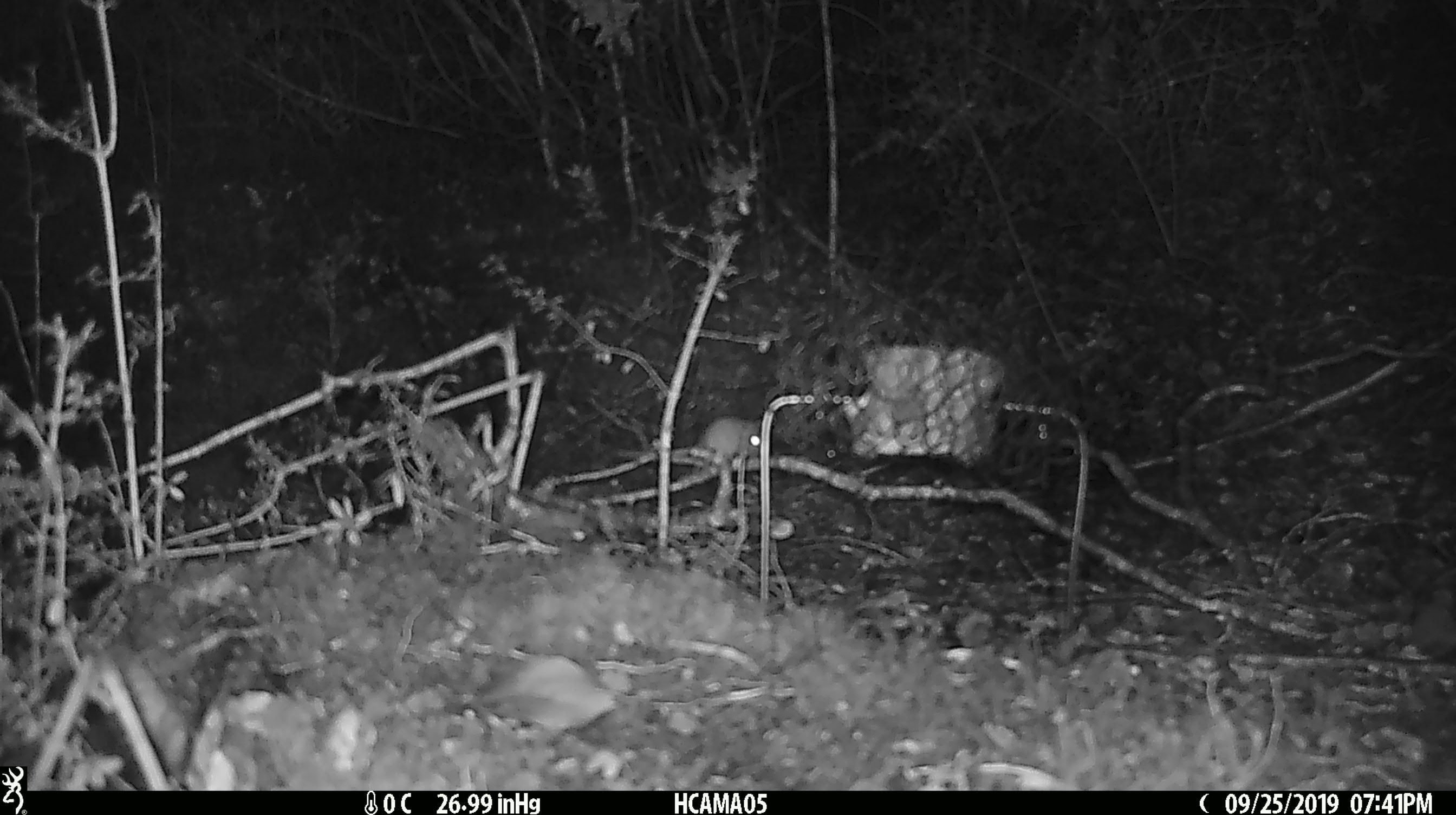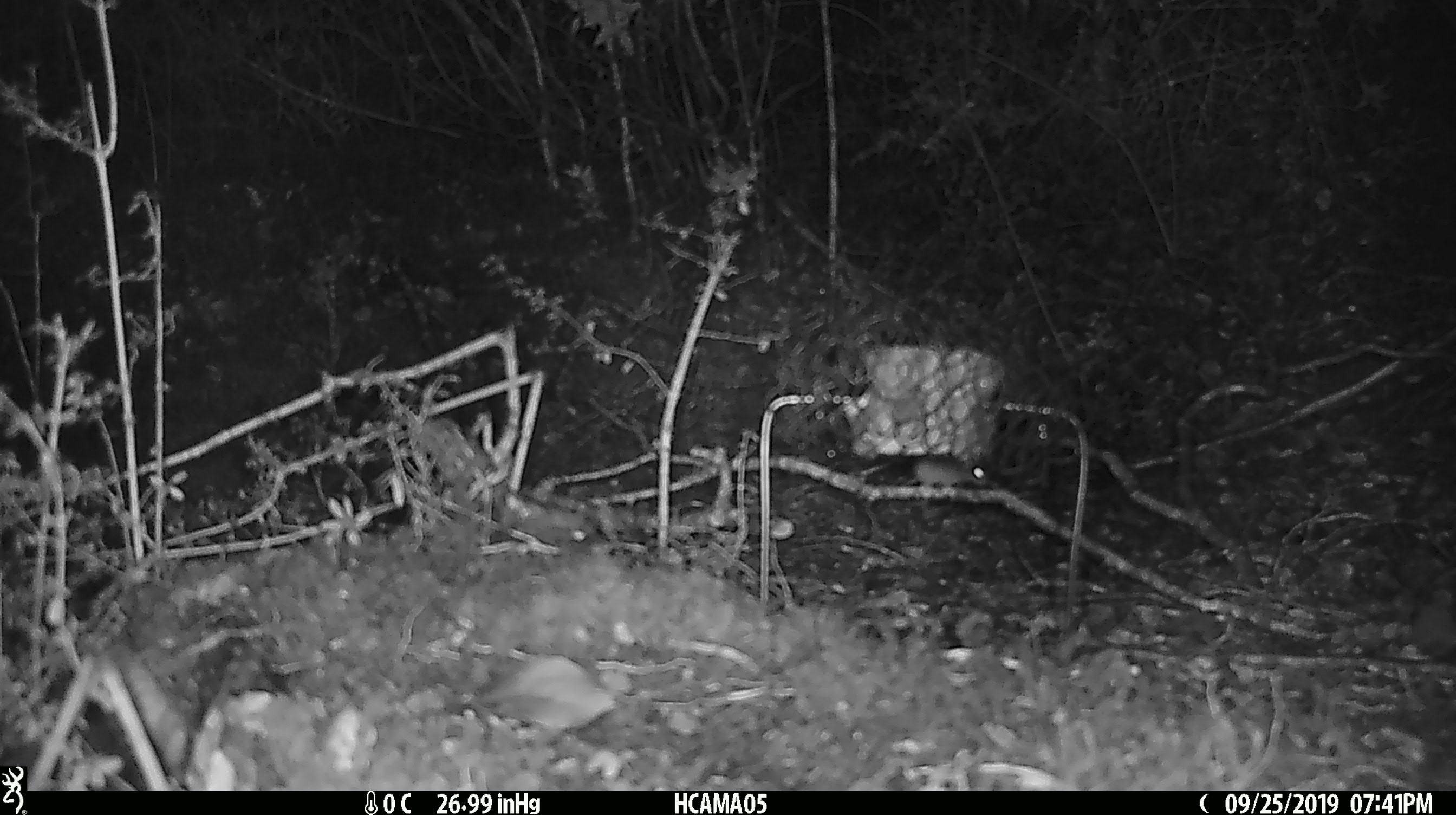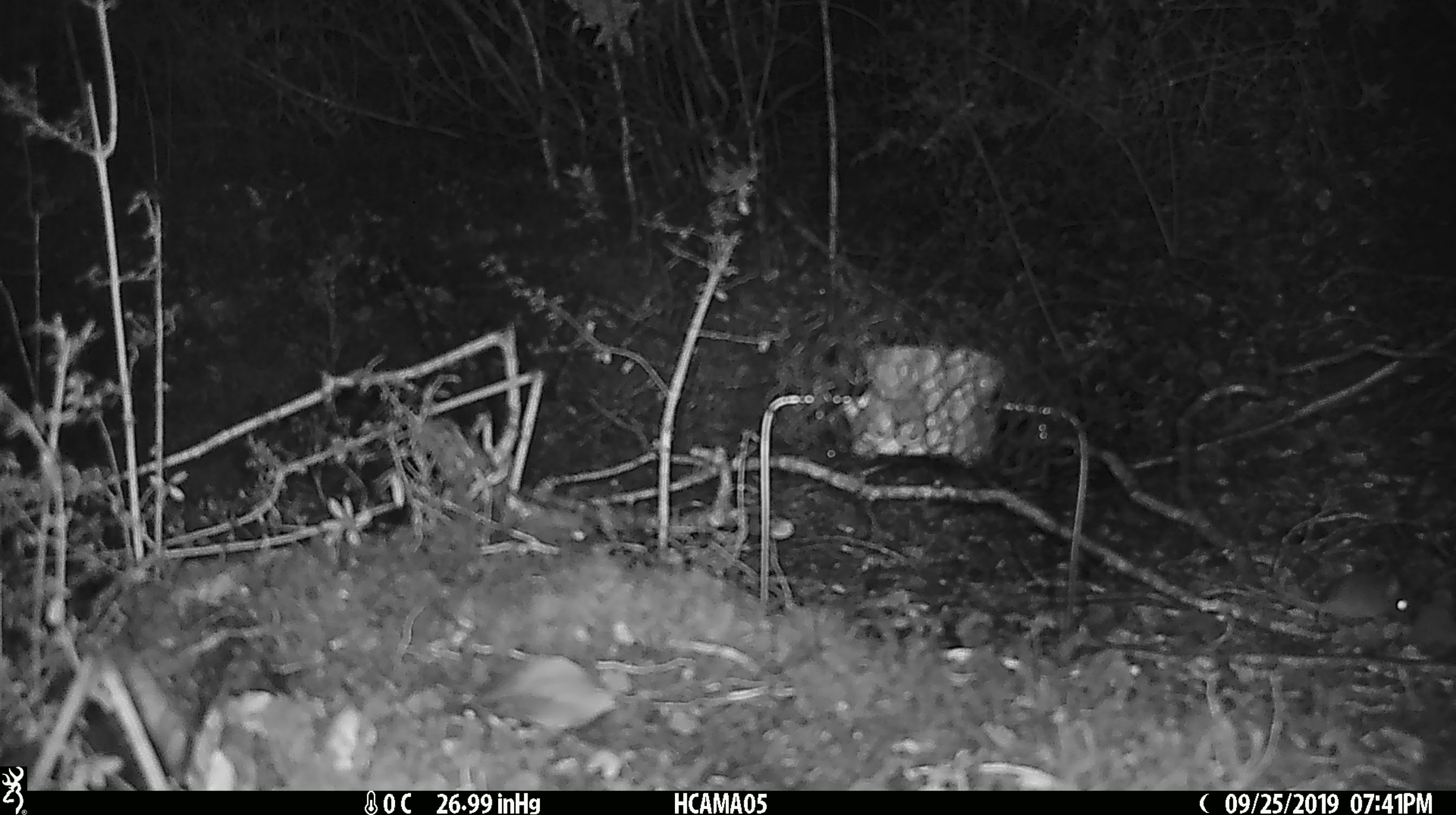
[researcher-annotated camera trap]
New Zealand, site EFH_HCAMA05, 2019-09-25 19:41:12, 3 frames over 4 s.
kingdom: Animalia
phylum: Chordata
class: Mammalia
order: Rodentia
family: Muridae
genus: Mus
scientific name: Mus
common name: mouse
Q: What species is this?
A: Mouse (Mus).